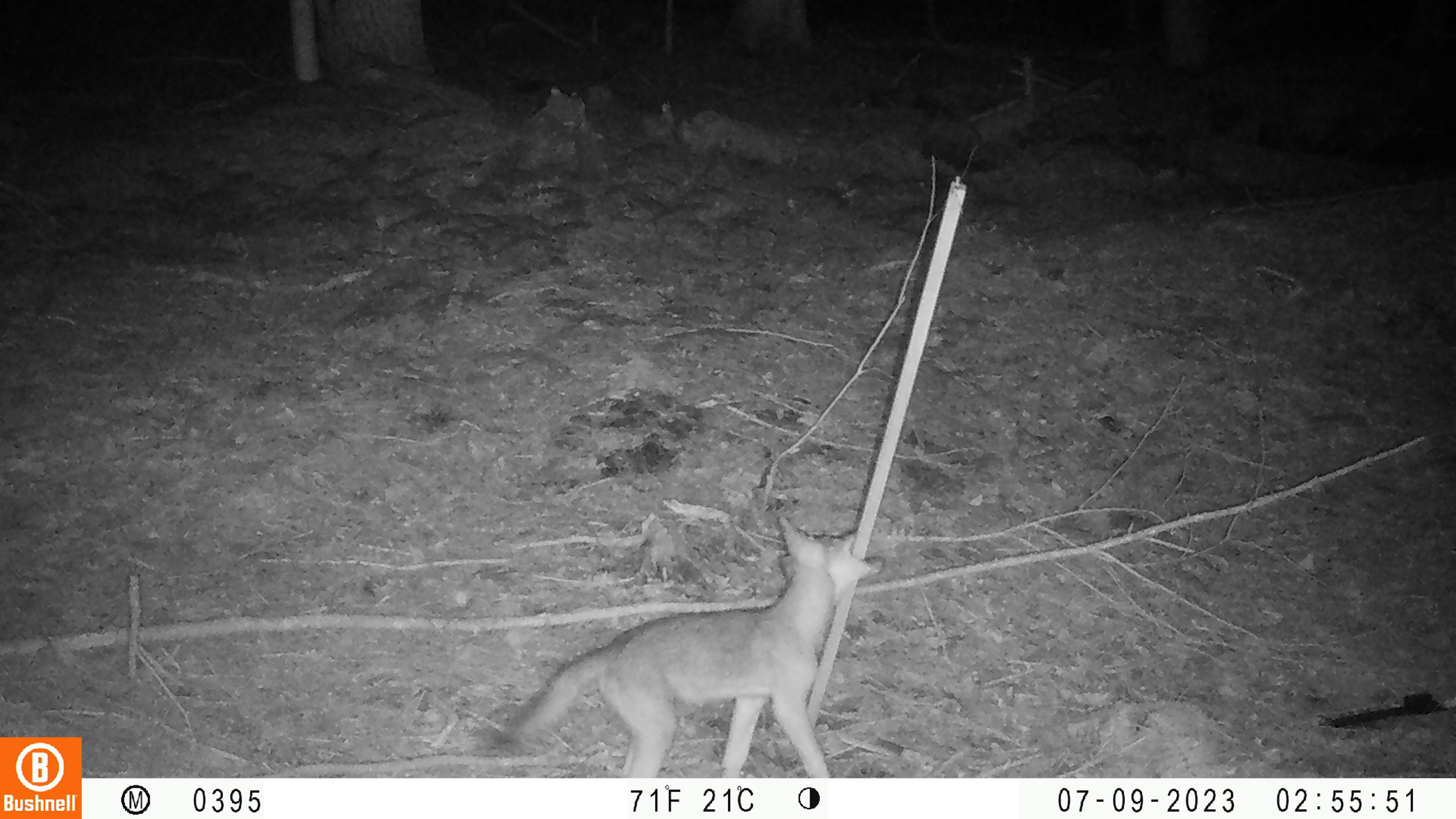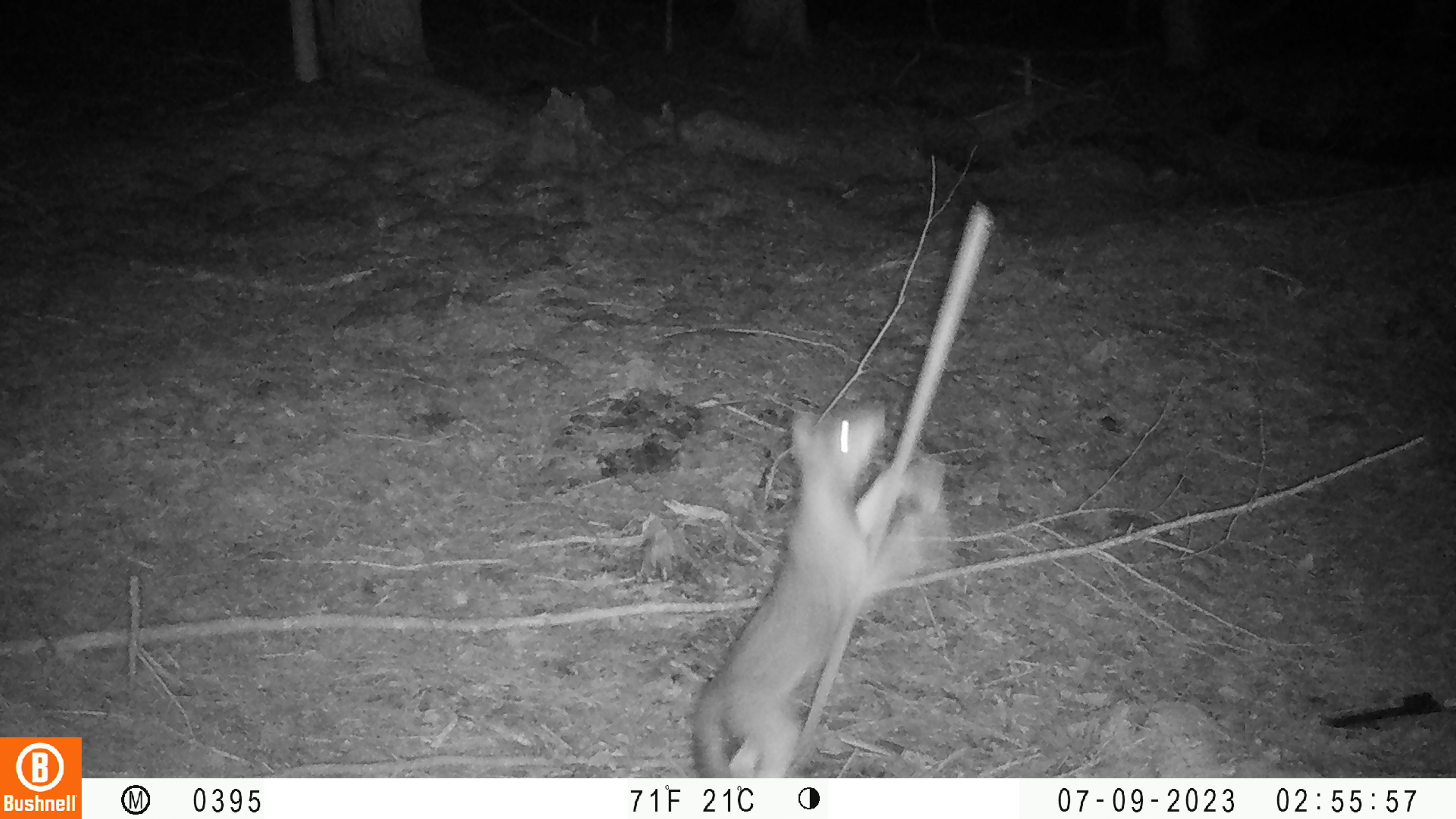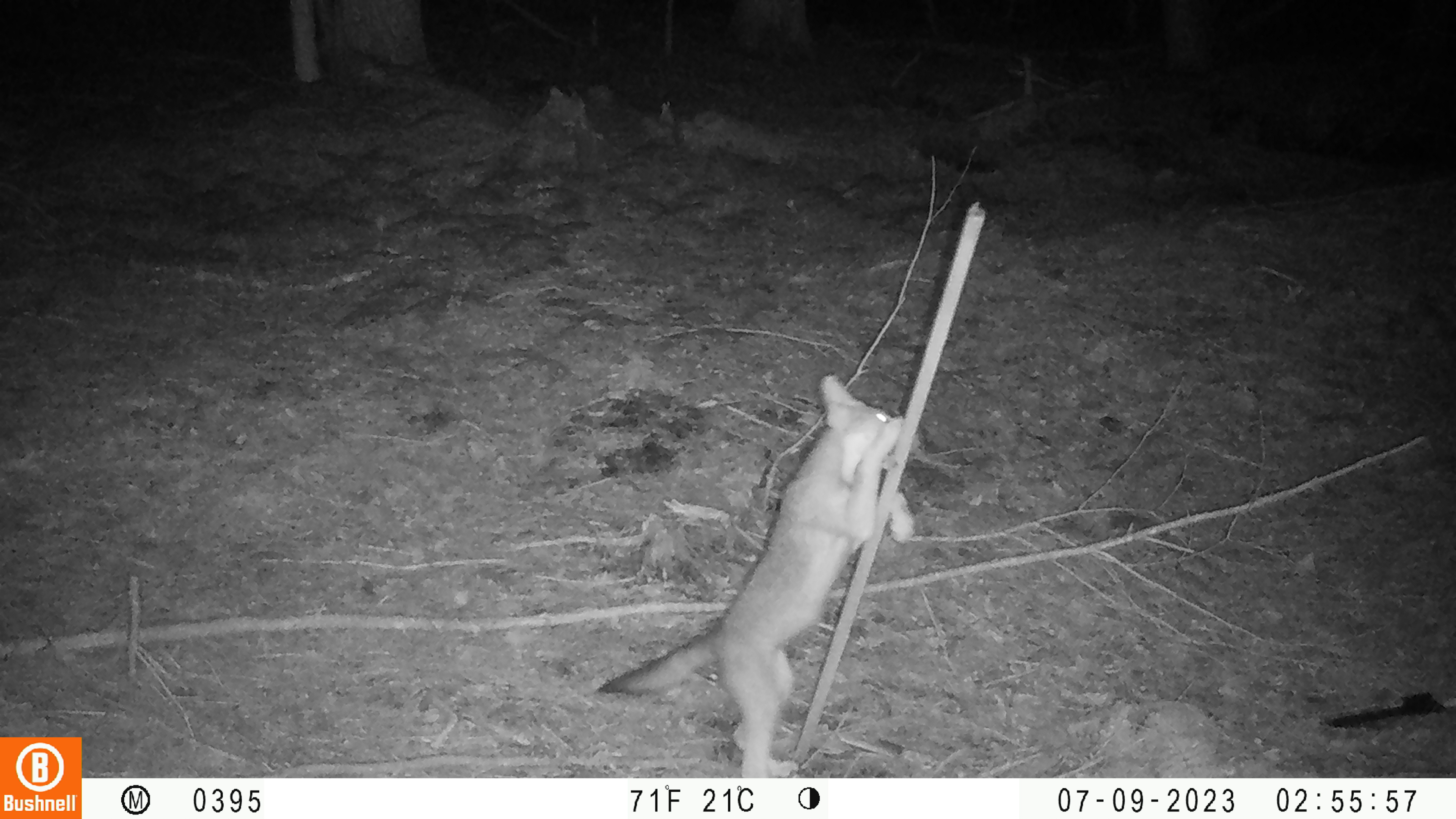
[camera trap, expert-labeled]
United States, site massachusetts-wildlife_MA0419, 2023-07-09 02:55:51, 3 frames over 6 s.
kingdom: Animalia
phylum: Chordata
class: Mammalia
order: Carnivora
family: Canidae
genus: Urocyon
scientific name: Urocyon cinereoargenteus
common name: gray fox